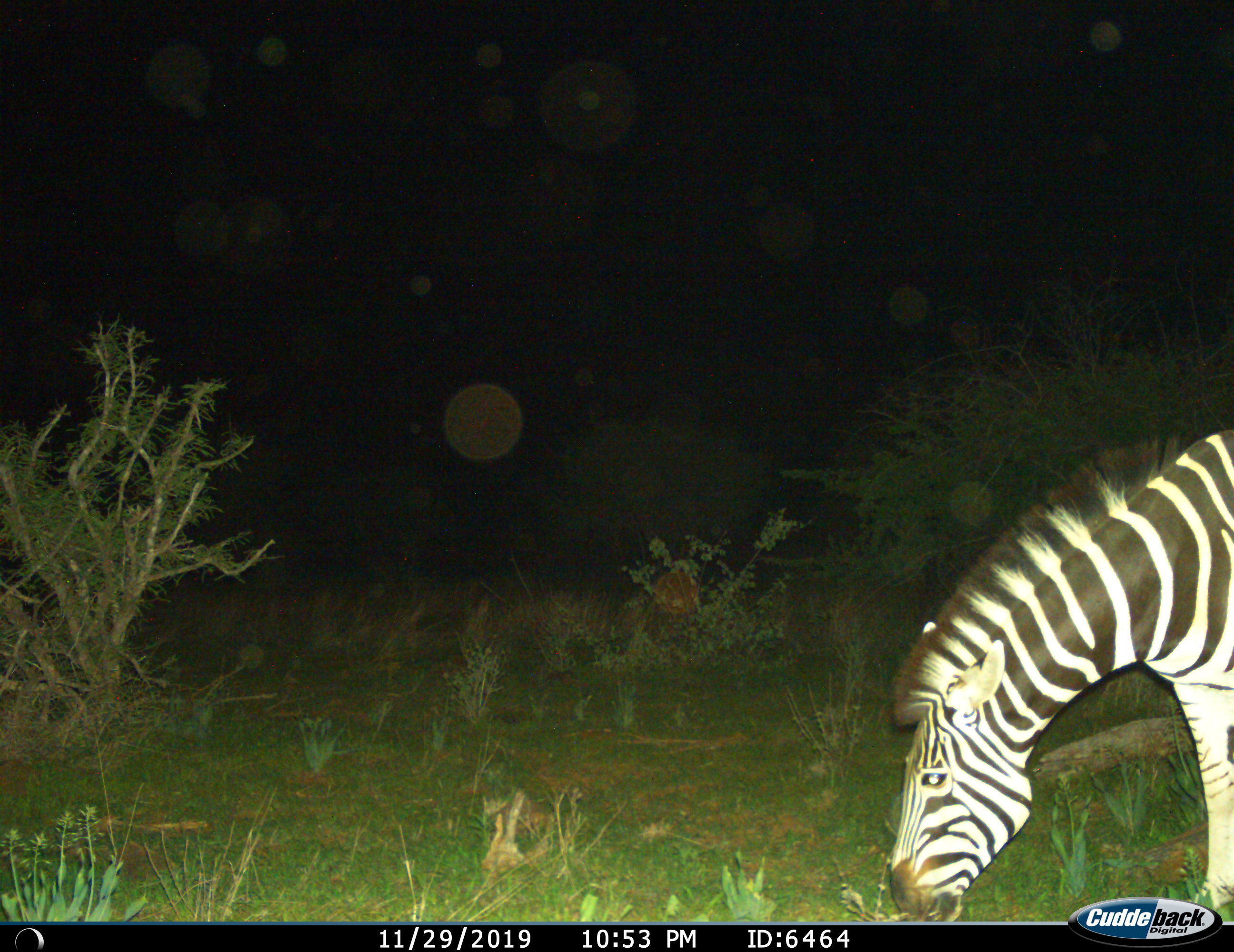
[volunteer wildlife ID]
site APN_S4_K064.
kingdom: Animalia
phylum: Chordata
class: Mammalia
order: Perissodactyla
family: Equidae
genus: Equus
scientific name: Equus quagga burchellii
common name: burchell's zebra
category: zebraburchells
Zebraburchells (burchell's zebra) (Equus quagga burchellii), count 1. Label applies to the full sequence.